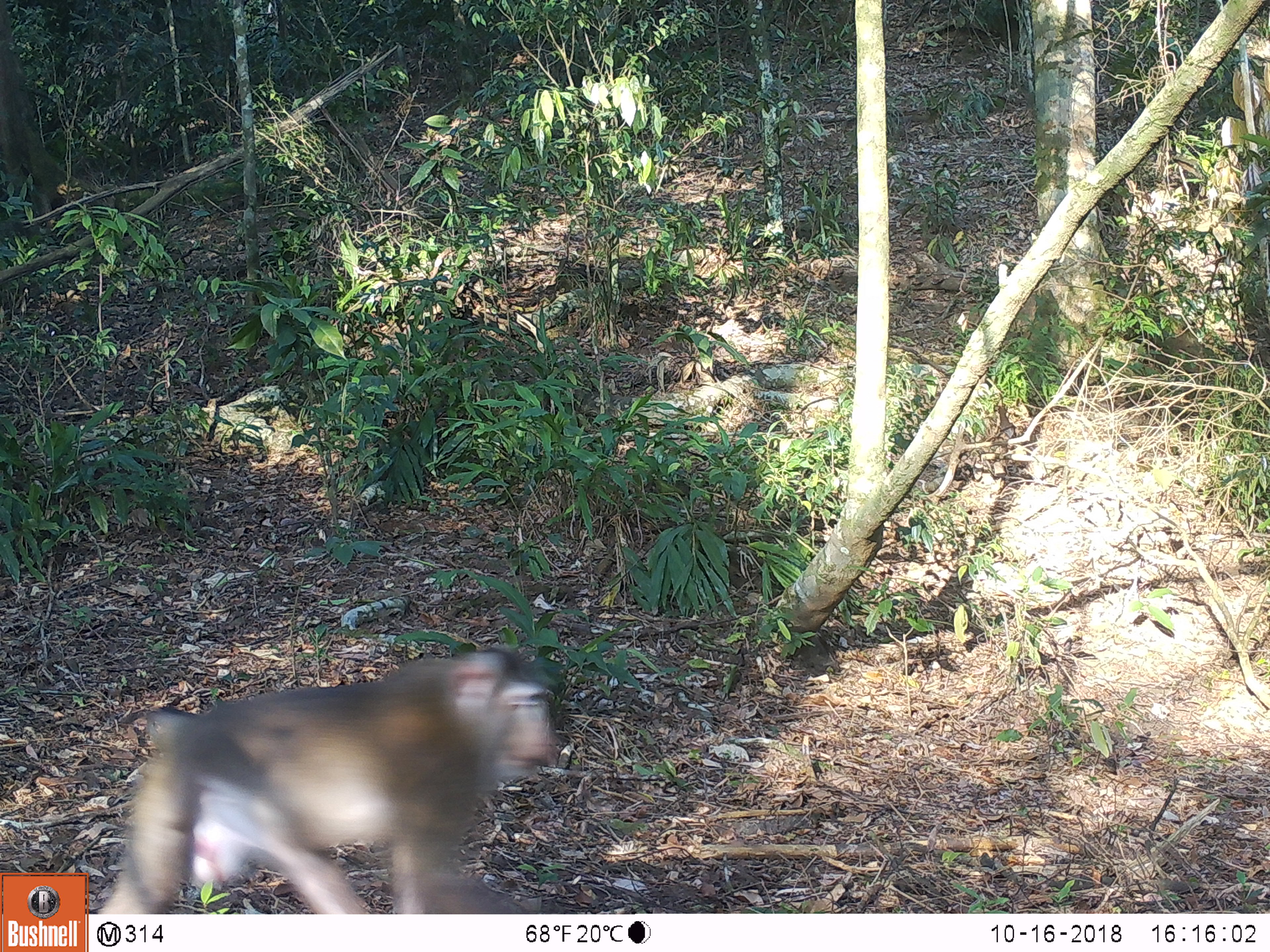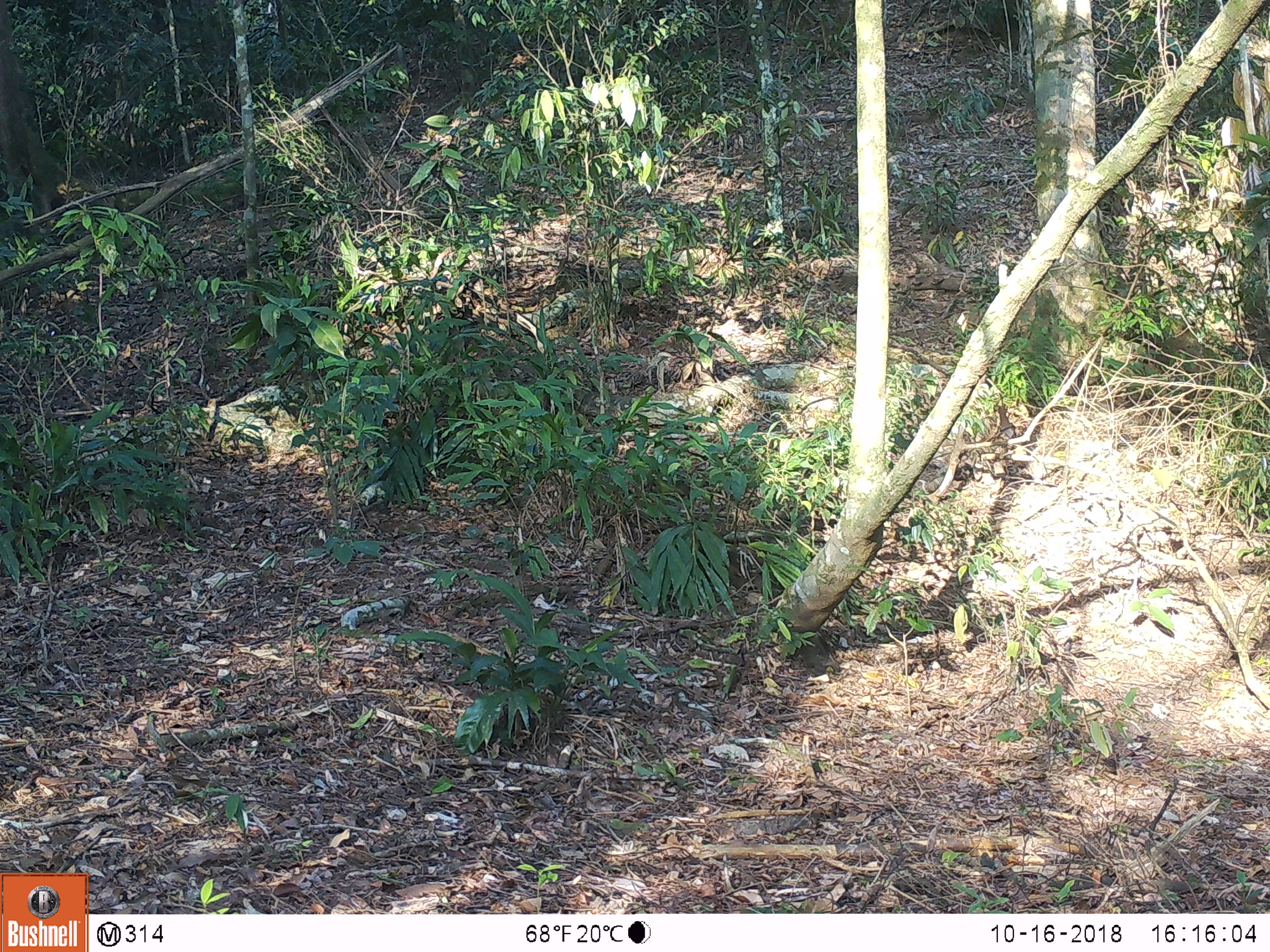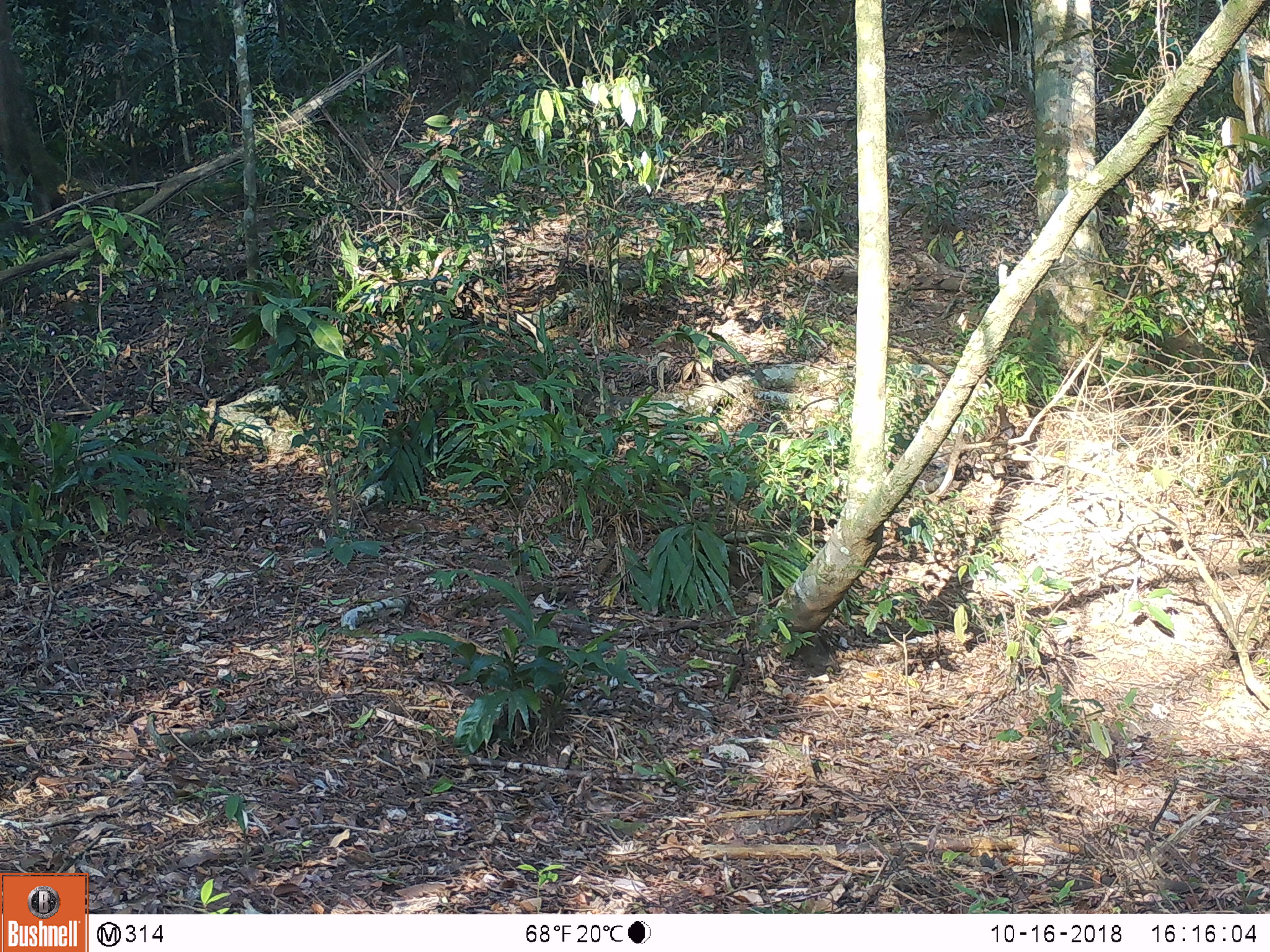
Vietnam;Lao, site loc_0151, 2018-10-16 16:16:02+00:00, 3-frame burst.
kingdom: Animalia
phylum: Chordata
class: Mammalia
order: Primates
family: Cercopithecidae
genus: Macaca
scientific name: Macaca nemestrina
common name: pig-tailed macaque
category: pig tailed macaque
Pig tailed macaque (pig-tailed macaque) (Macaca nemestrina). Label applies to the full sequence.